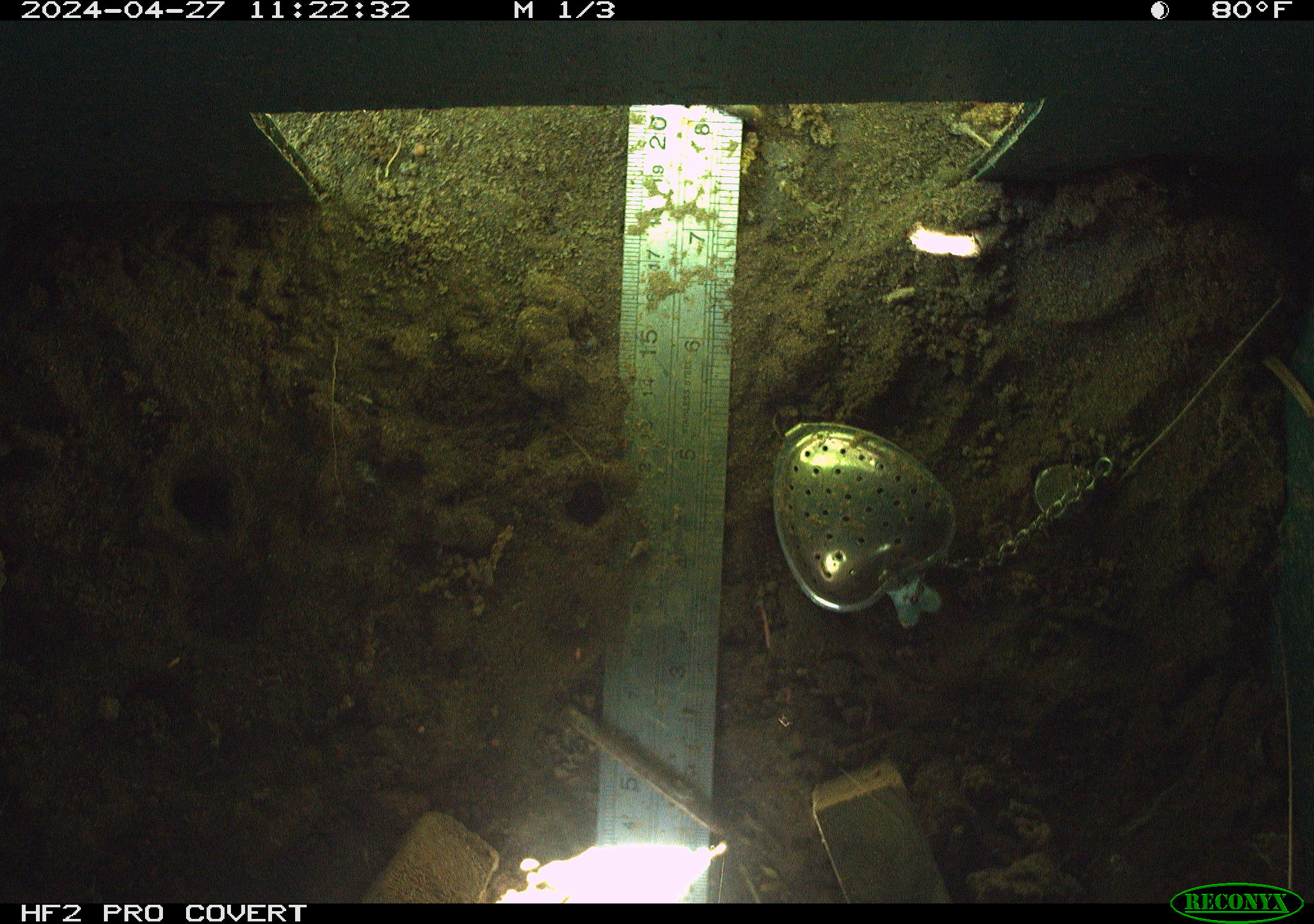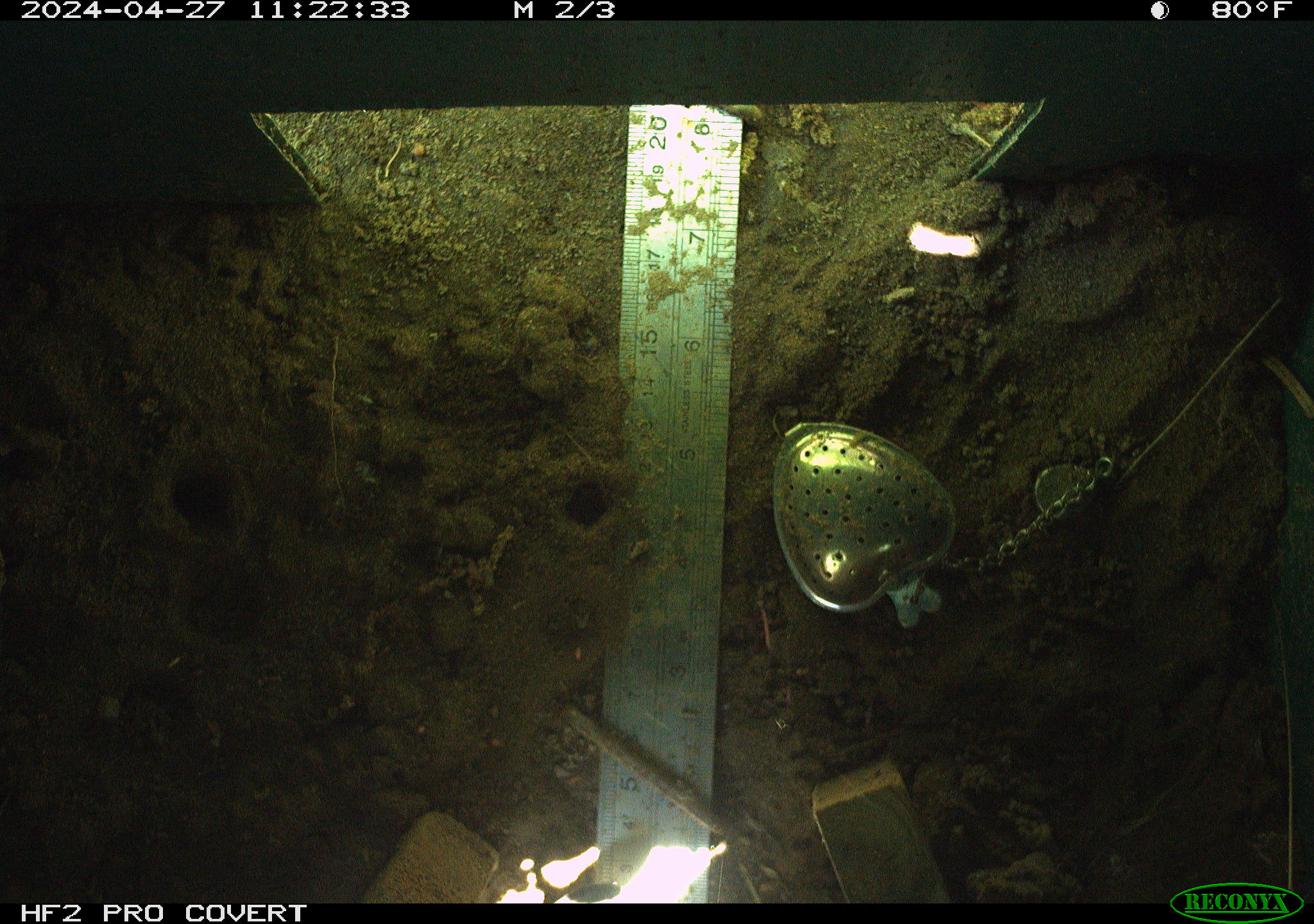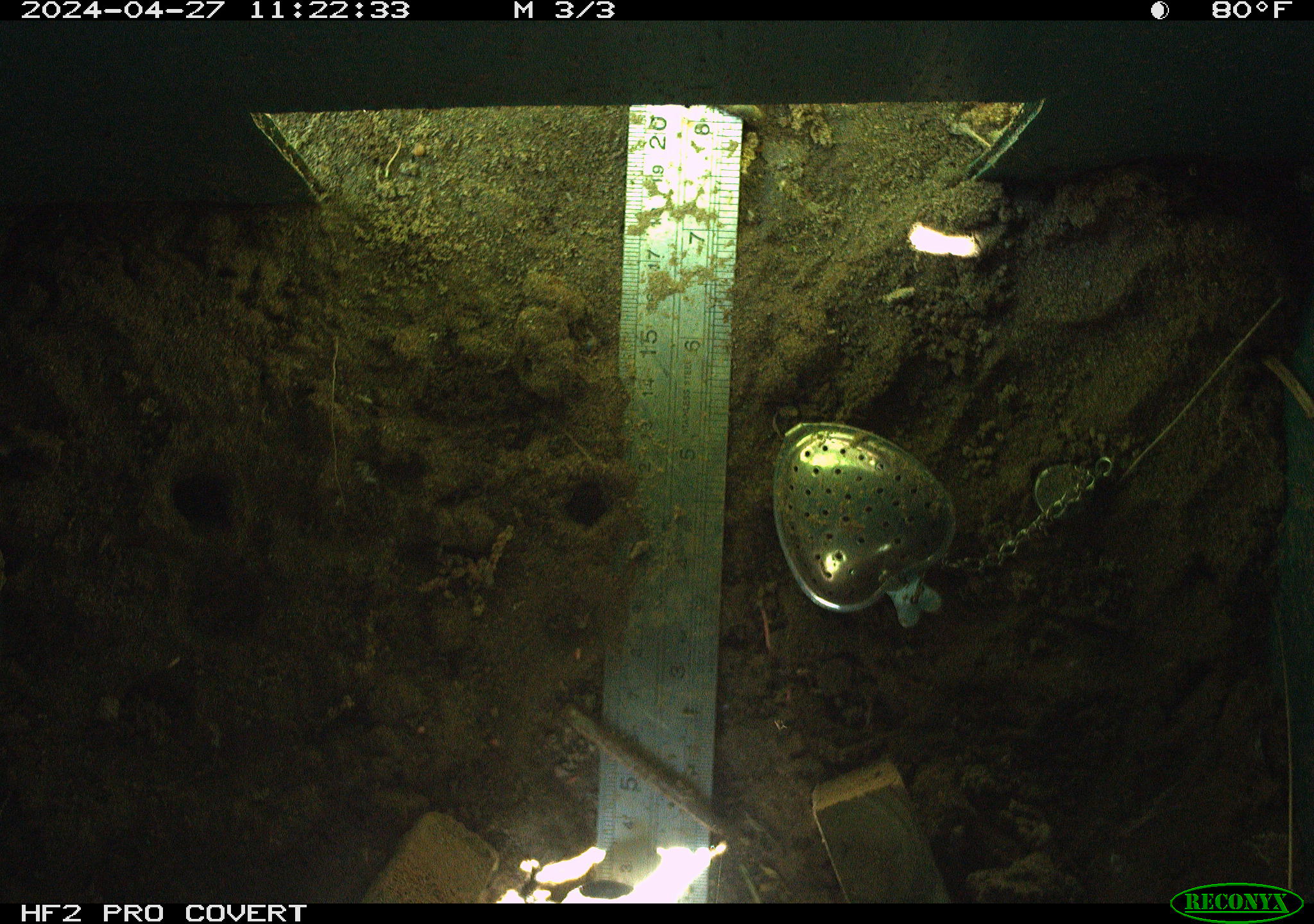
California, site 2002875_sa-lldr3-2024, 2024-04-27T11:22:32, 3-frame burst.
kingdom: Animalia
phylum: Chordata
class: Reptilia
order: Squamata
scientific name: Squamata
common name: lizards and snakes